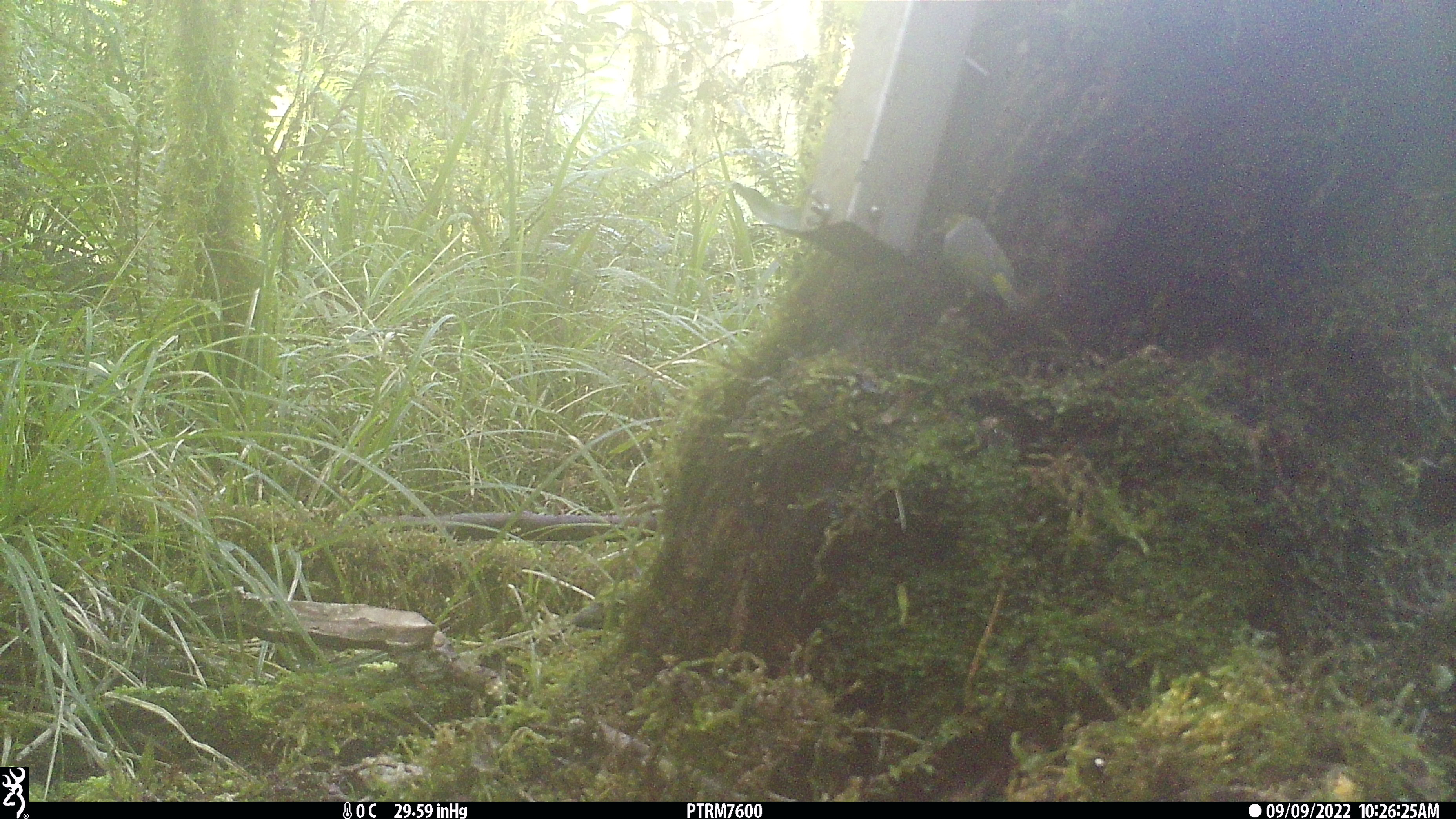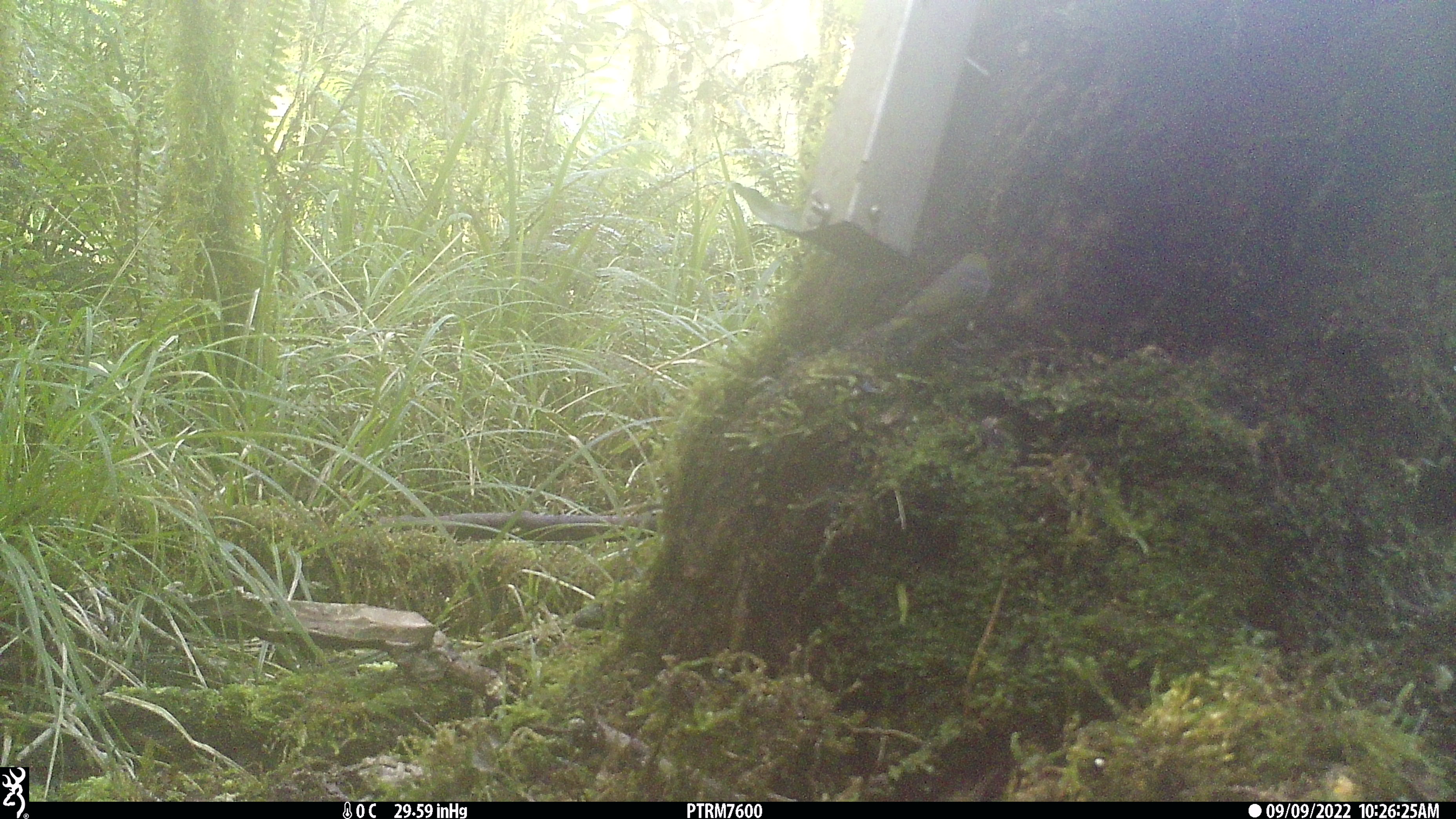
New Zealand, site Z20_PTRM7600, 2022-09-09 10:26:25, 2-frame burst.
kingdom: Animalia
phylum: Chordata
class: Aves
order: Passeriformes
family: Zosteropidae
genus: Zosterops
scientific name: Zosterops lateralis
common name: silvereye